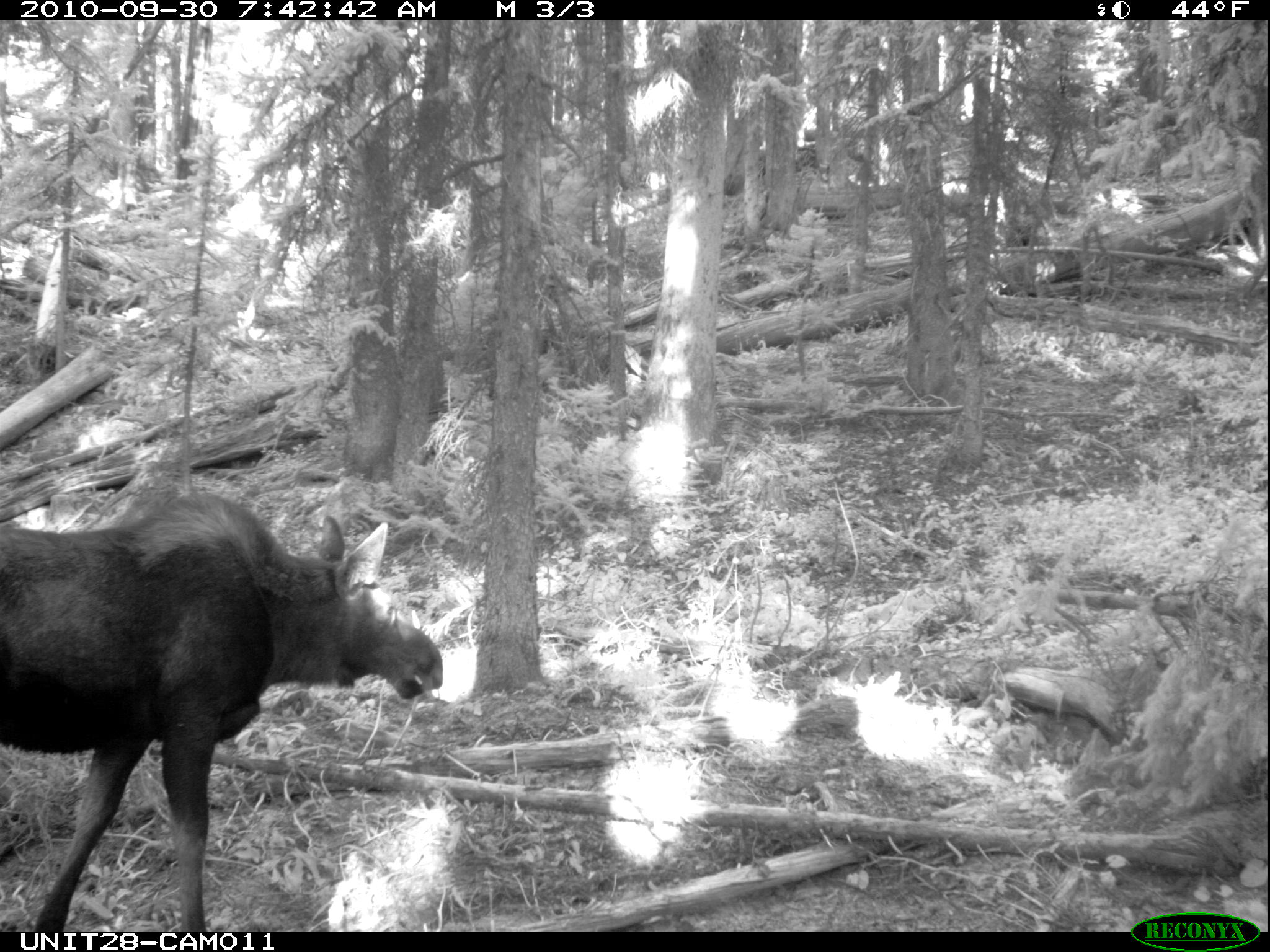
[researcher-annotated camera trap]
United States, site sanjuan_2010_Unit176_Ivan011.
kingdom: Animalia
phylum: Chordata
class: Mammalia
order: Artiodactyla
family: Cervidae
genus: Alces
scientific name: Alces alces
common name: moose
Alces alces (moose).